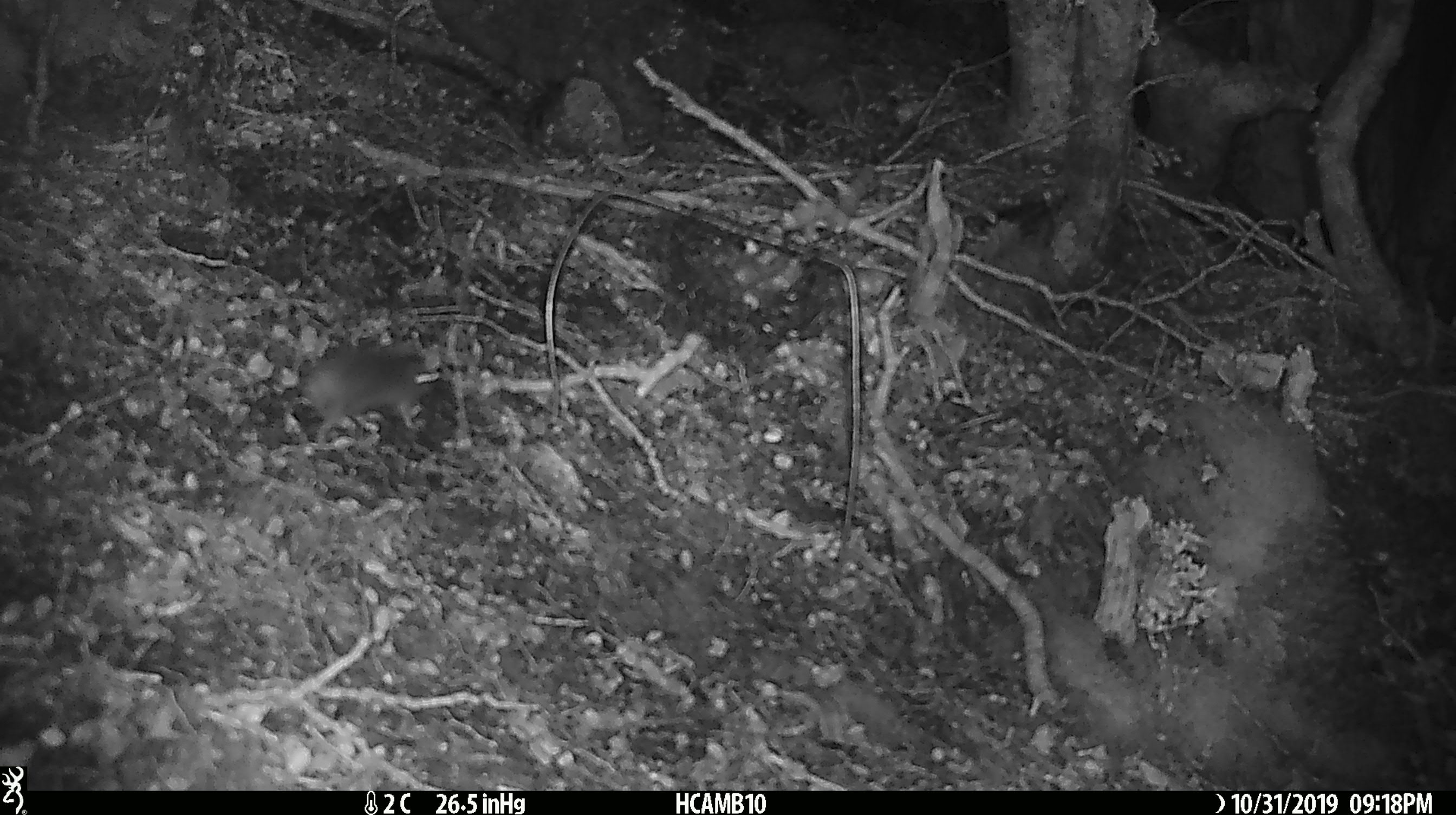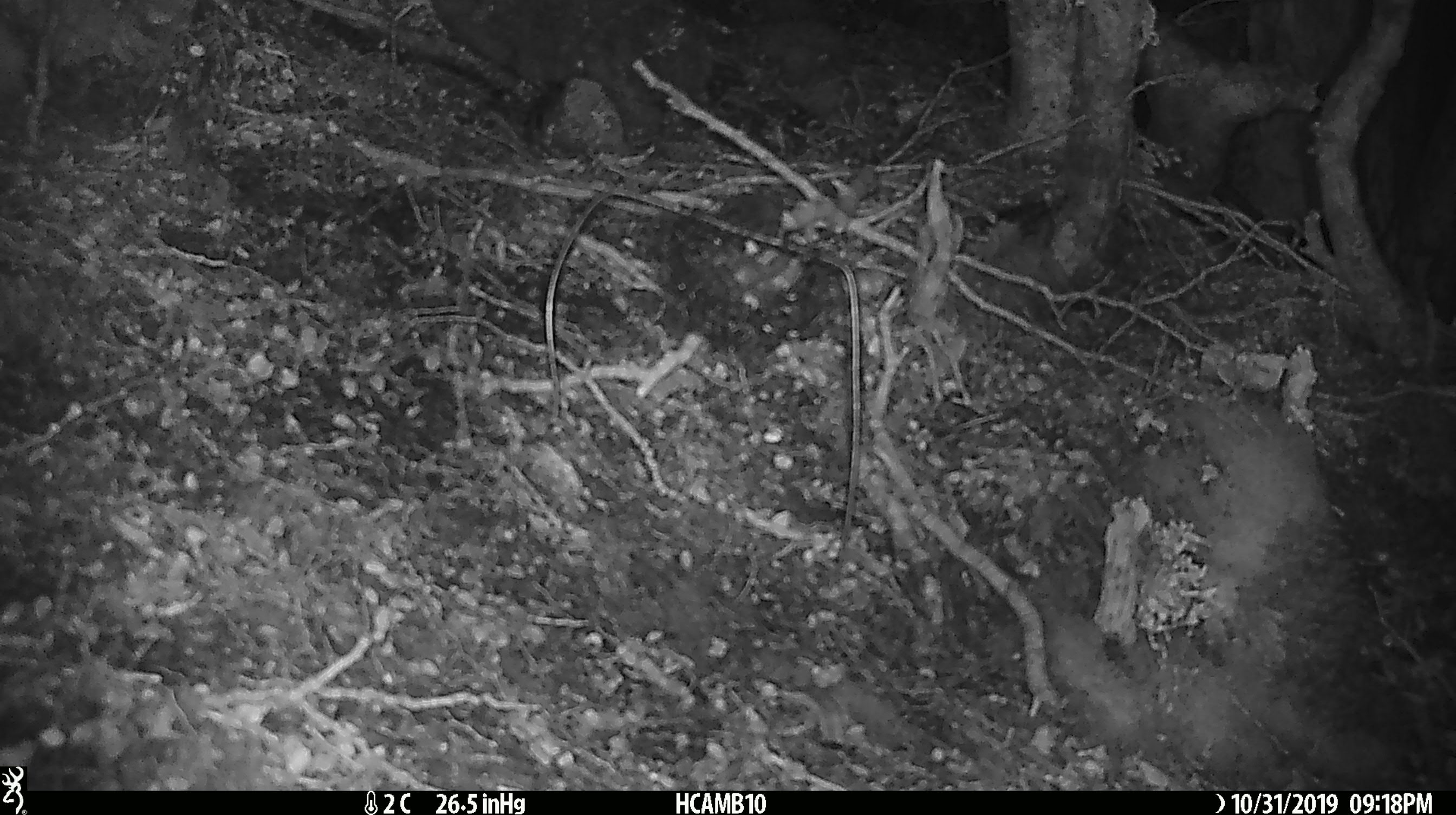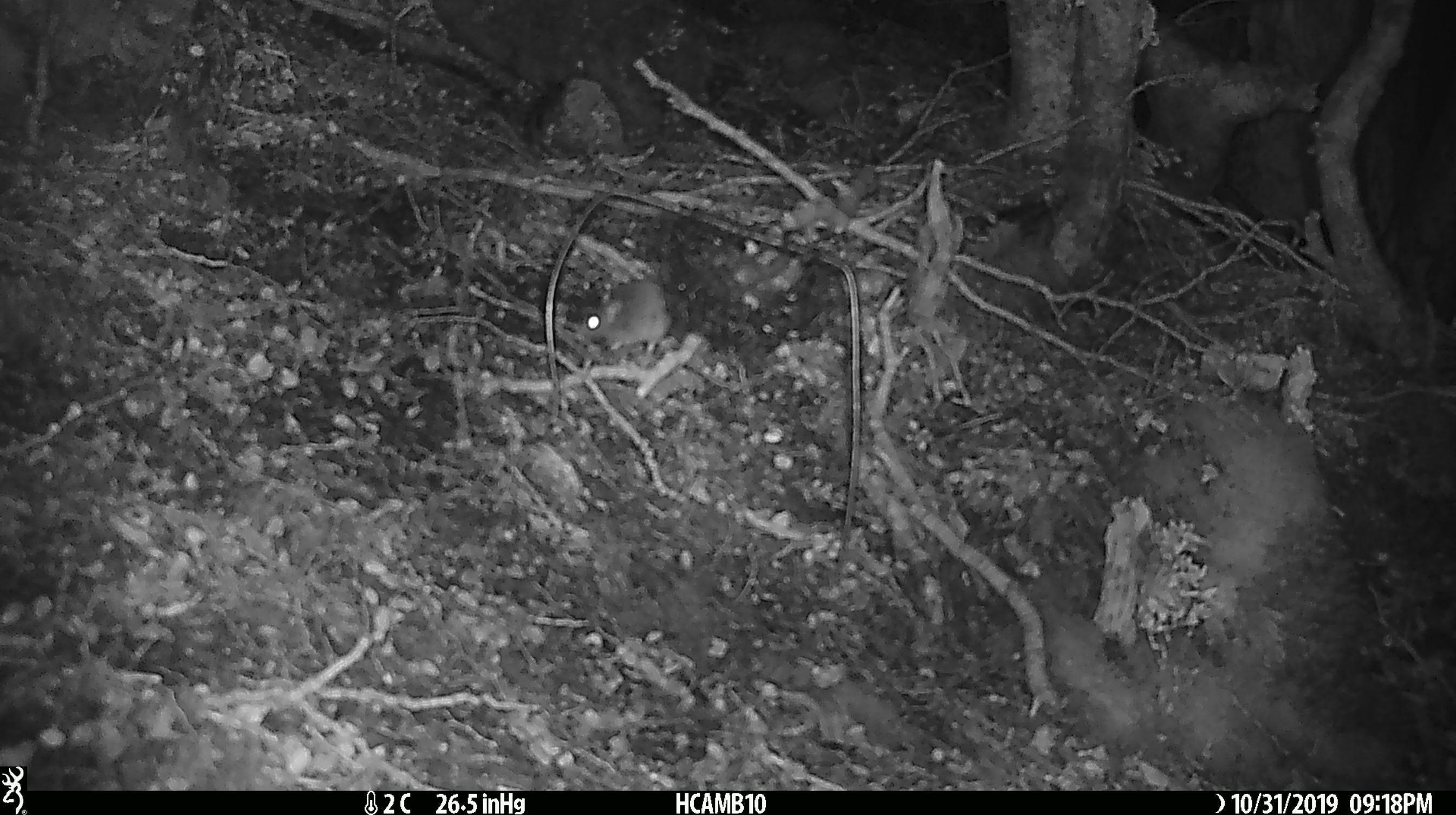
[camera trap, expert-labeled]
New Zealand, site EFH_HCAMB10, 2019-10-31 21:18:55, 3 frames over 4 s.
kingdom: Animalia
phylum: Chordata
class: Mammalia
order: Rodentia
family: Muridae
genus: Mus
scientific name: Mus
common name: mouse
Mouse (Mus).